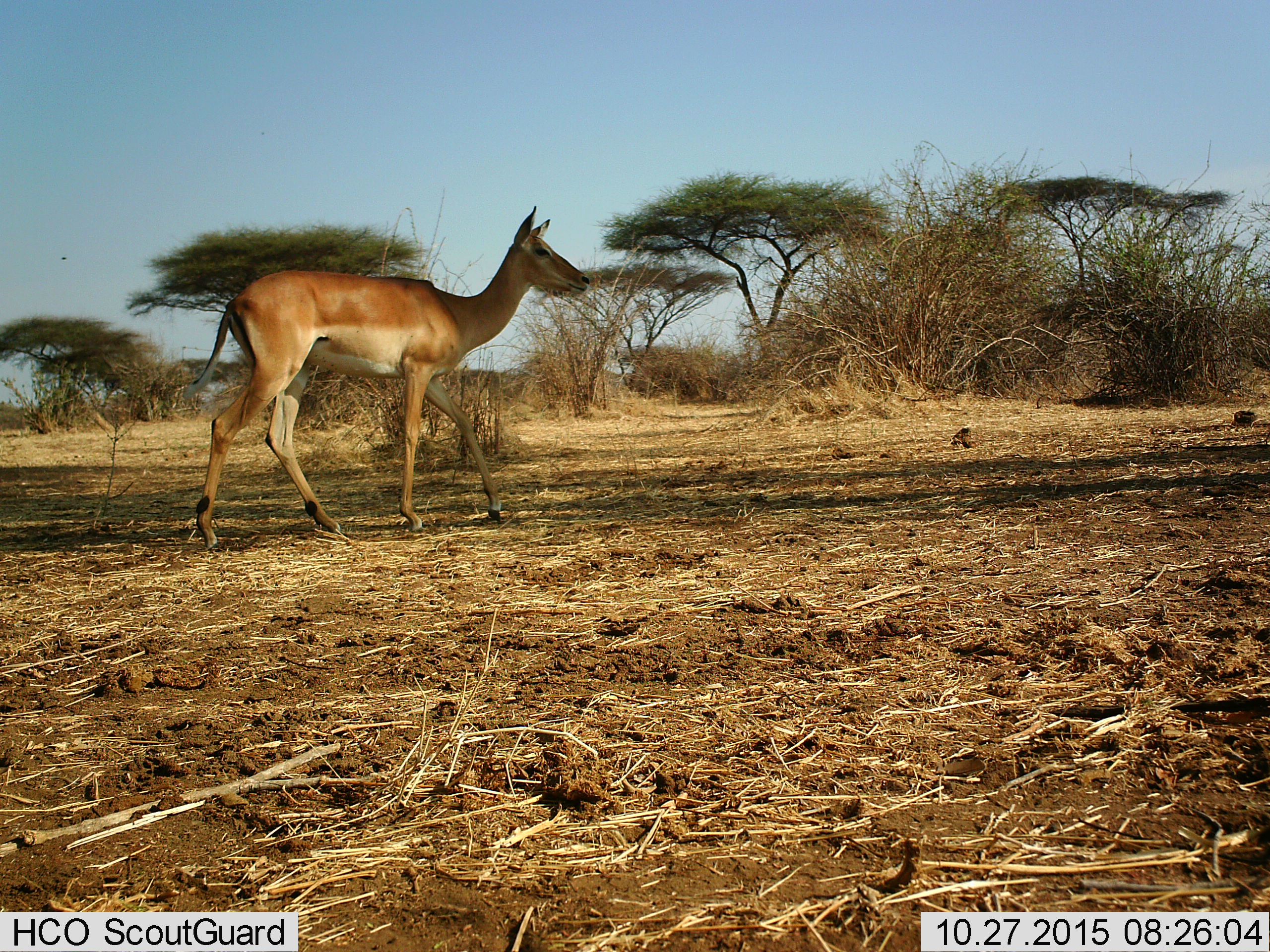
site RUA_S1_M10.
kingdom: Animalia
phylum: Chordata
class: Mammalia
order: Artiodactyla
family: Bovidae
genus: Aepyceros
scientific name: Aepyceros melampus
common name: impala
Impala (Aepyceros melampus), count 1. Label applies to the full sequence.